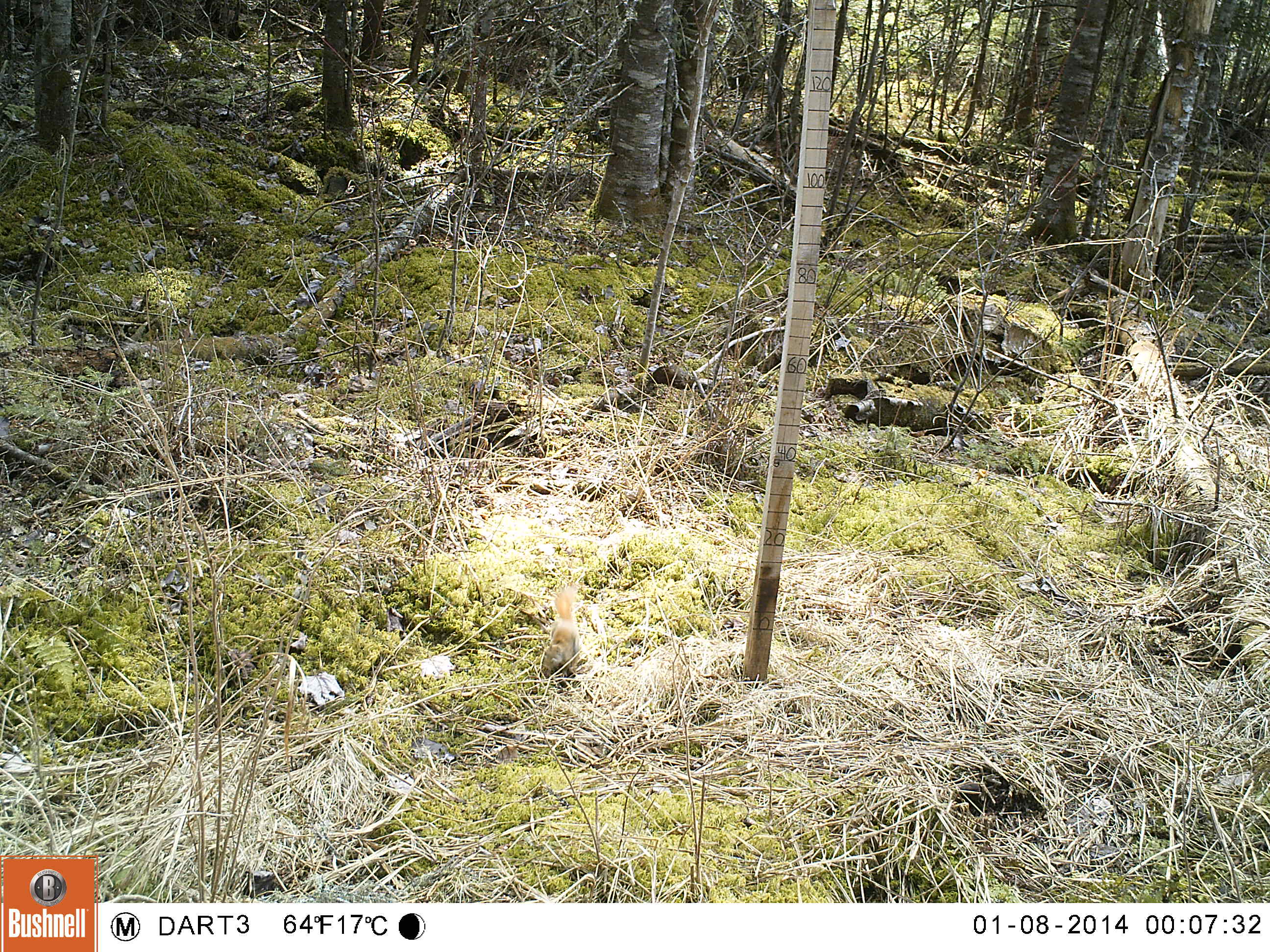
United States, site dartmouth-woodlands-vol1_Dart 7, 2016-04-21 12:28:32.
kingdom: Animalia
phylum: Chordata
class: Mammalia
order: Rodentia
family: Sciuridae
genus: Tamiasciurus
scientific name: Tamiasciurus hudsonicus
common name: red squirrel